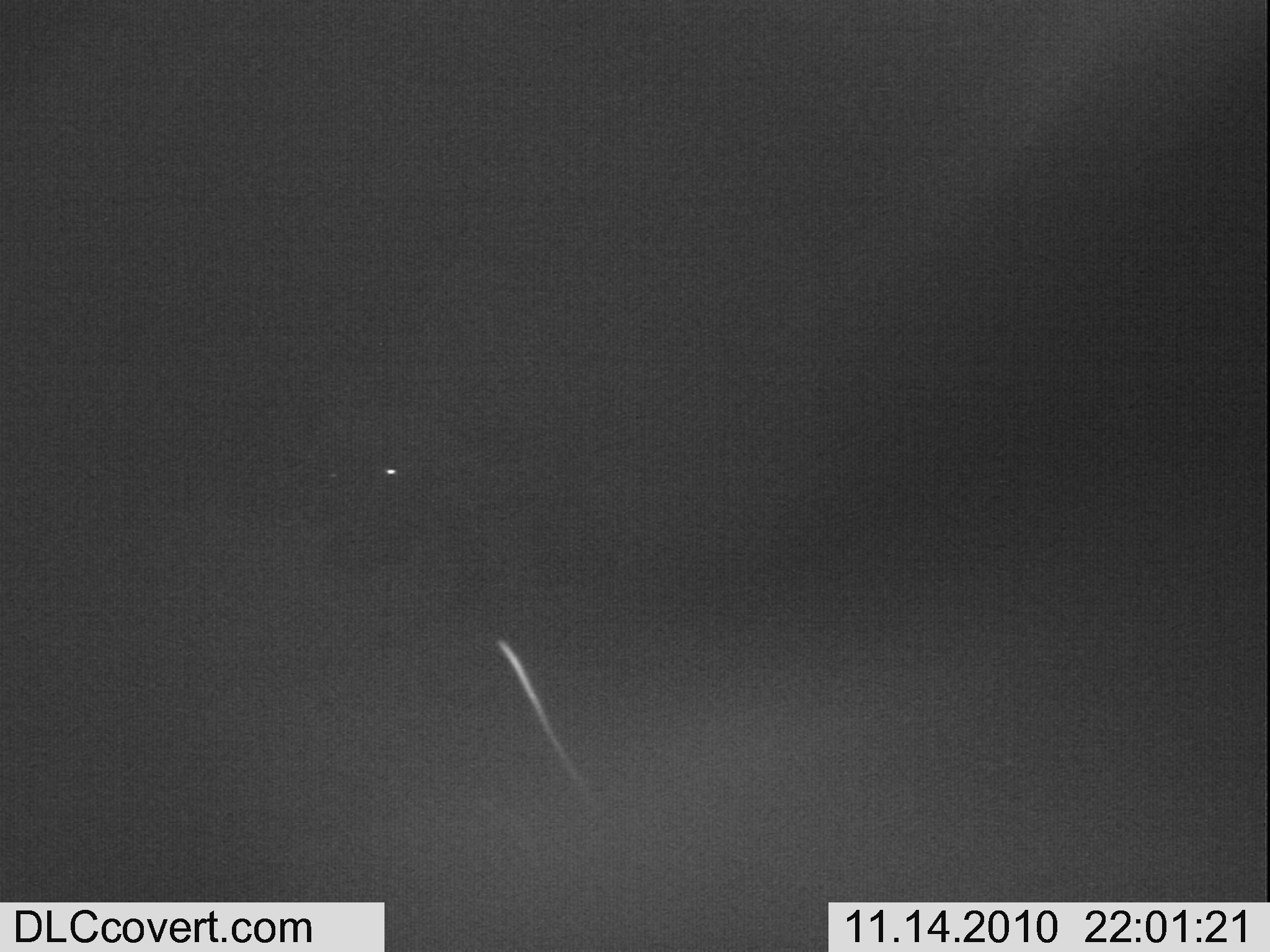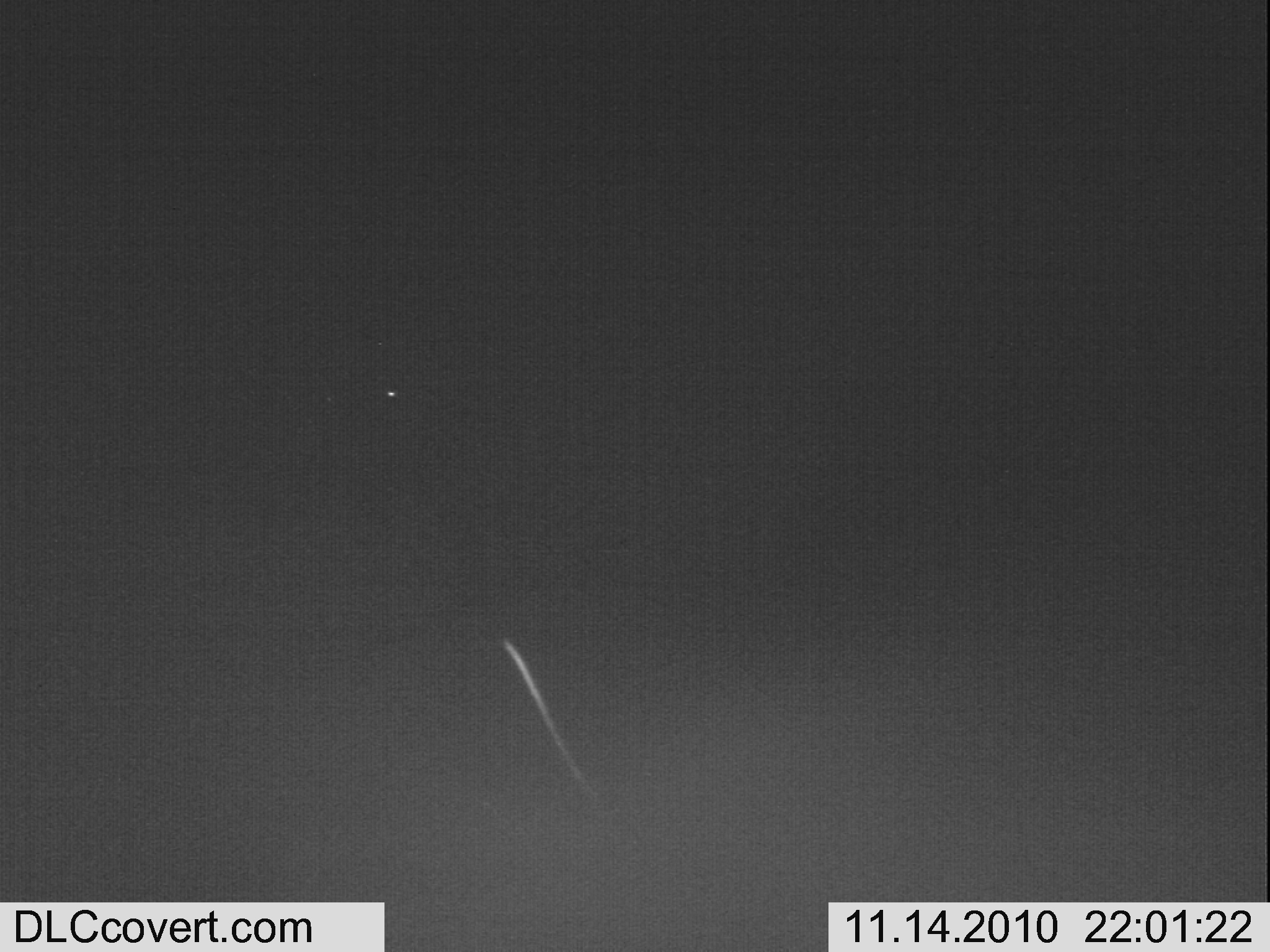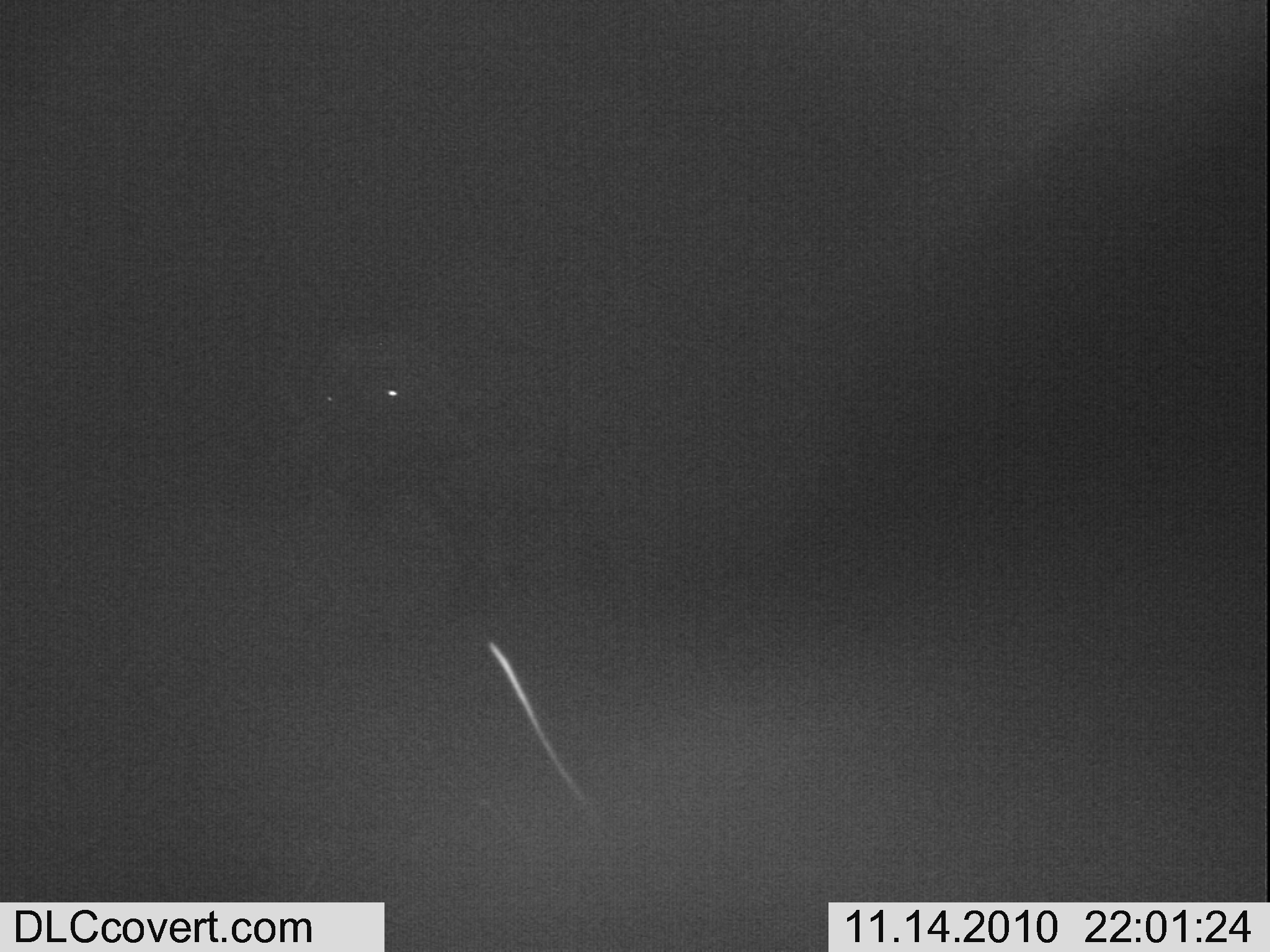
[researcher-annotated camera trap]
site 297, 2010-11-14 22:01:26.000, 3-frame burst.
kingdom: Animalia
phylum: Chordata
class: Mammalia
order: Artiodactyla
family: Bovidae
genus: Syncerus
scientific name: Syncerus caffer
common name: african buffalo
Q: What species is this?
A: Syncerus caffer (african buffalo).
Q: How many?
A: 1.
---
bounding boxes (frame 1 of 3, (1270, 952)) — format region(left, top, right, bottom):
syncerus caffer: region(282, 405, 504, 611)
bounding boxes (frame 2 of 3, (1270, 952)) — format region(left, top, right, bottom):
syncerus caffer: region(309, 340, 442, 443)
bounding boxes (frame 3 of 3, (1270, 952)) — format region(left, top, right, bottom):
syncerus caffer: region(298, 335, 459, 611)